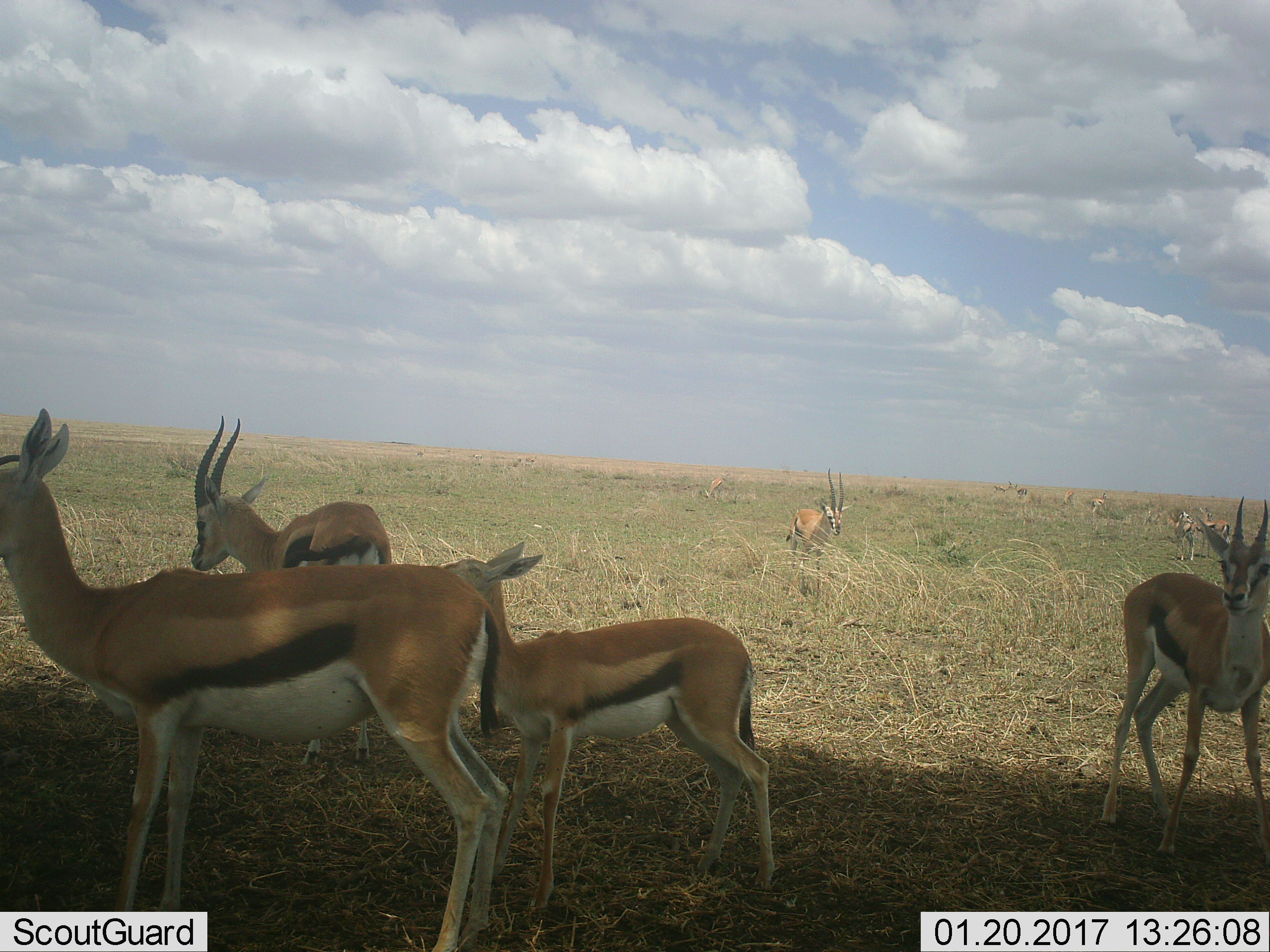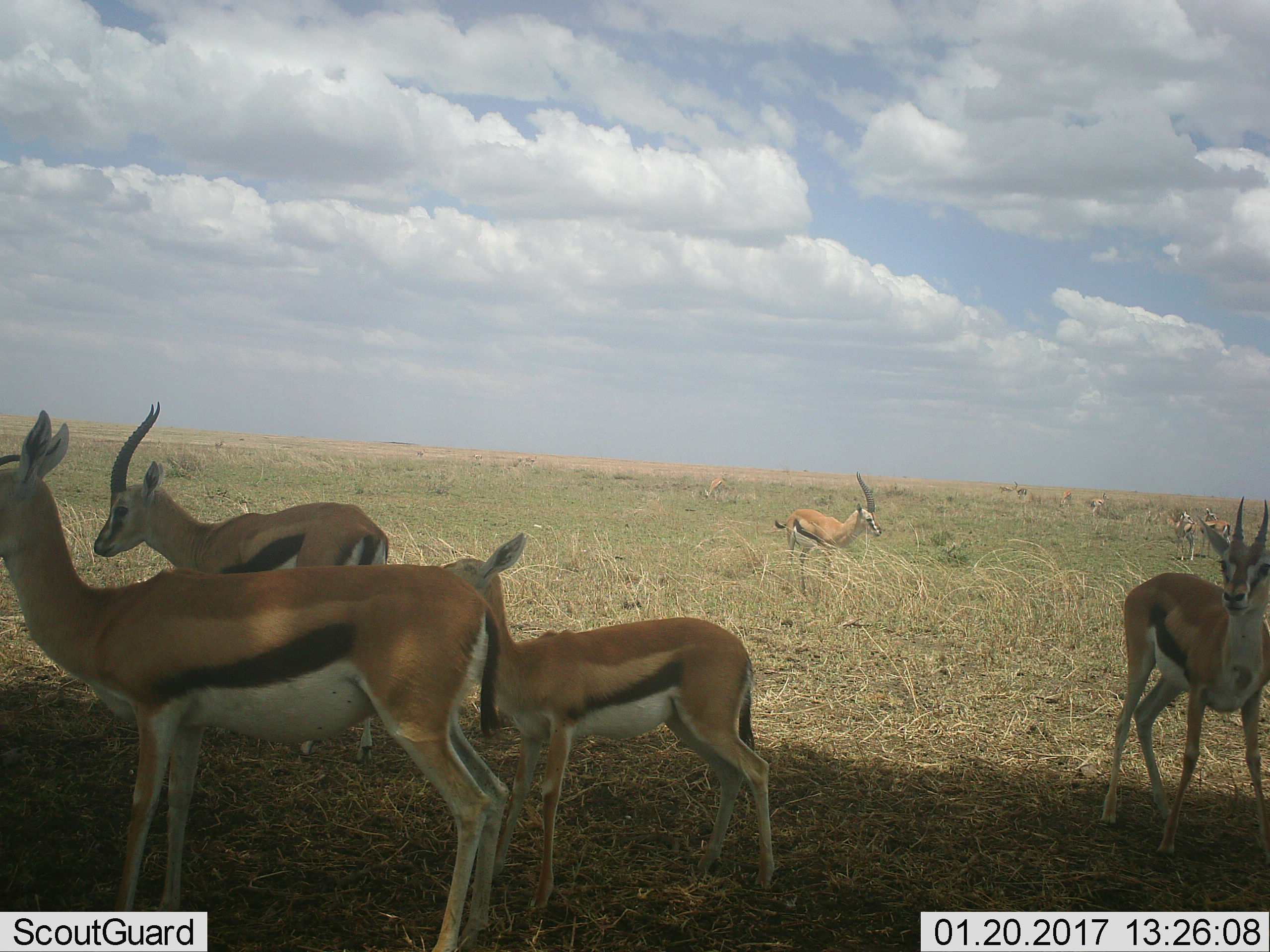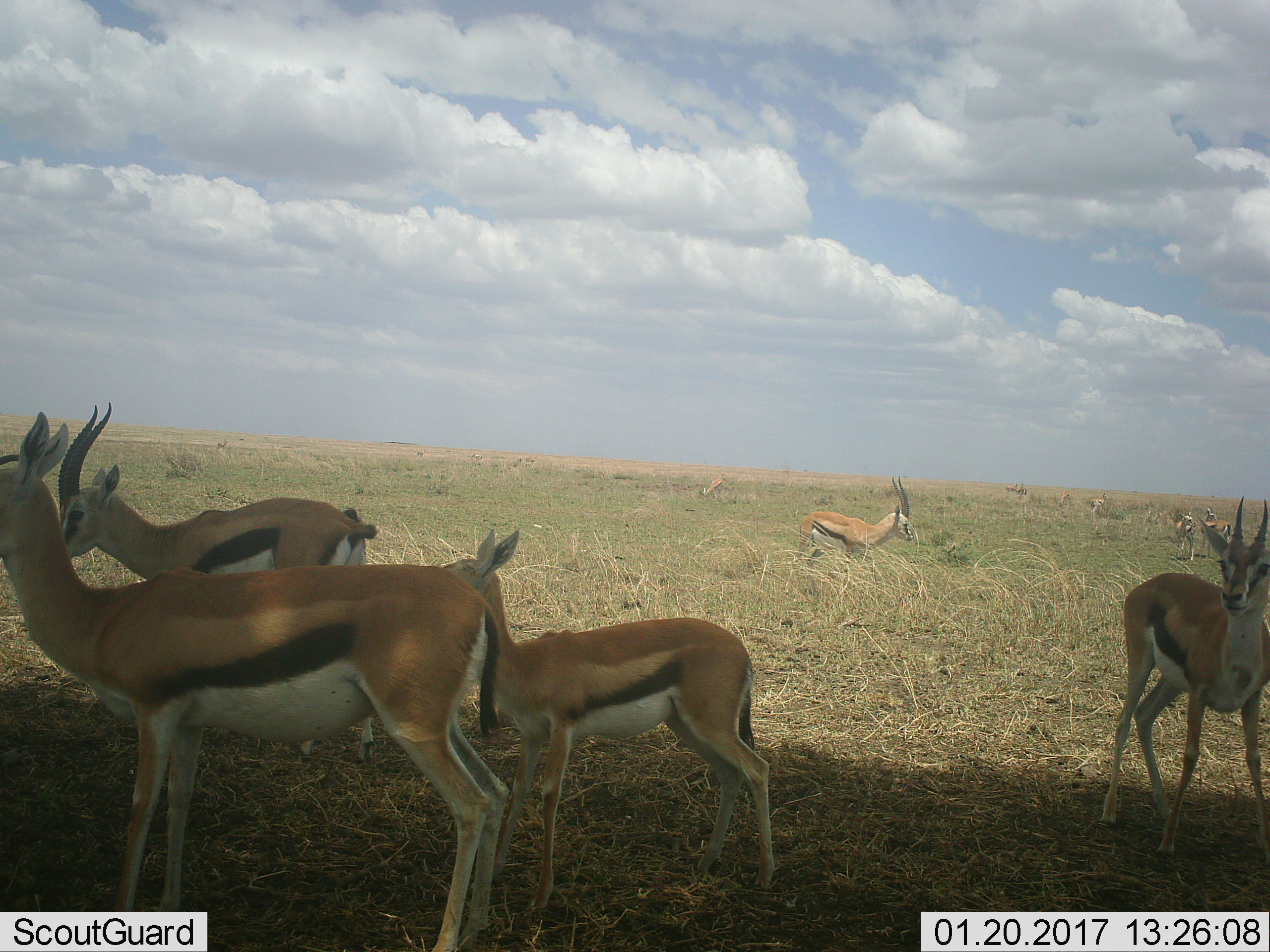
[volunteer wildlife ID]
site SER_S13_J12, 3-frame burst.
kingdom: Animalia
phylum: Chordata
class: Mammalia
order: Artiodactyla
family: Bovidae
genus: Eudorcas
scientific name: Eudorcas thomsonii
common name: thomson's gazelle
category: gazellethomsons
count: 11-50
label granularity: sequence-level